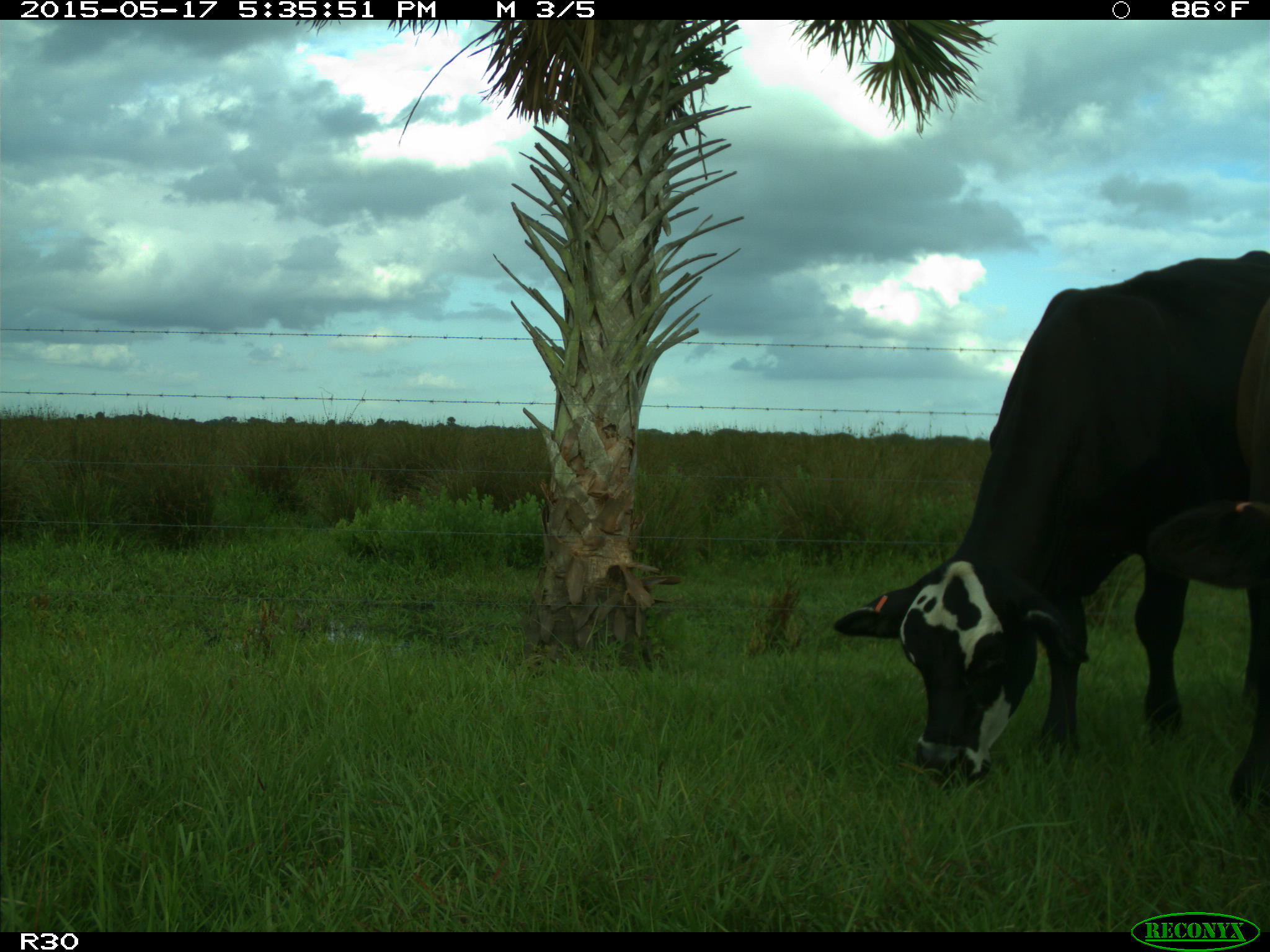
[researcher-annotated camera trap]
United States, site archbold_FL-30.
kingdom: Animalia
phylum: Chordata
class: Mammalia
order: Artiodactyla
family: Bovidae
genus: Bos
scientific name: Bos taurus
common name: domestic cow